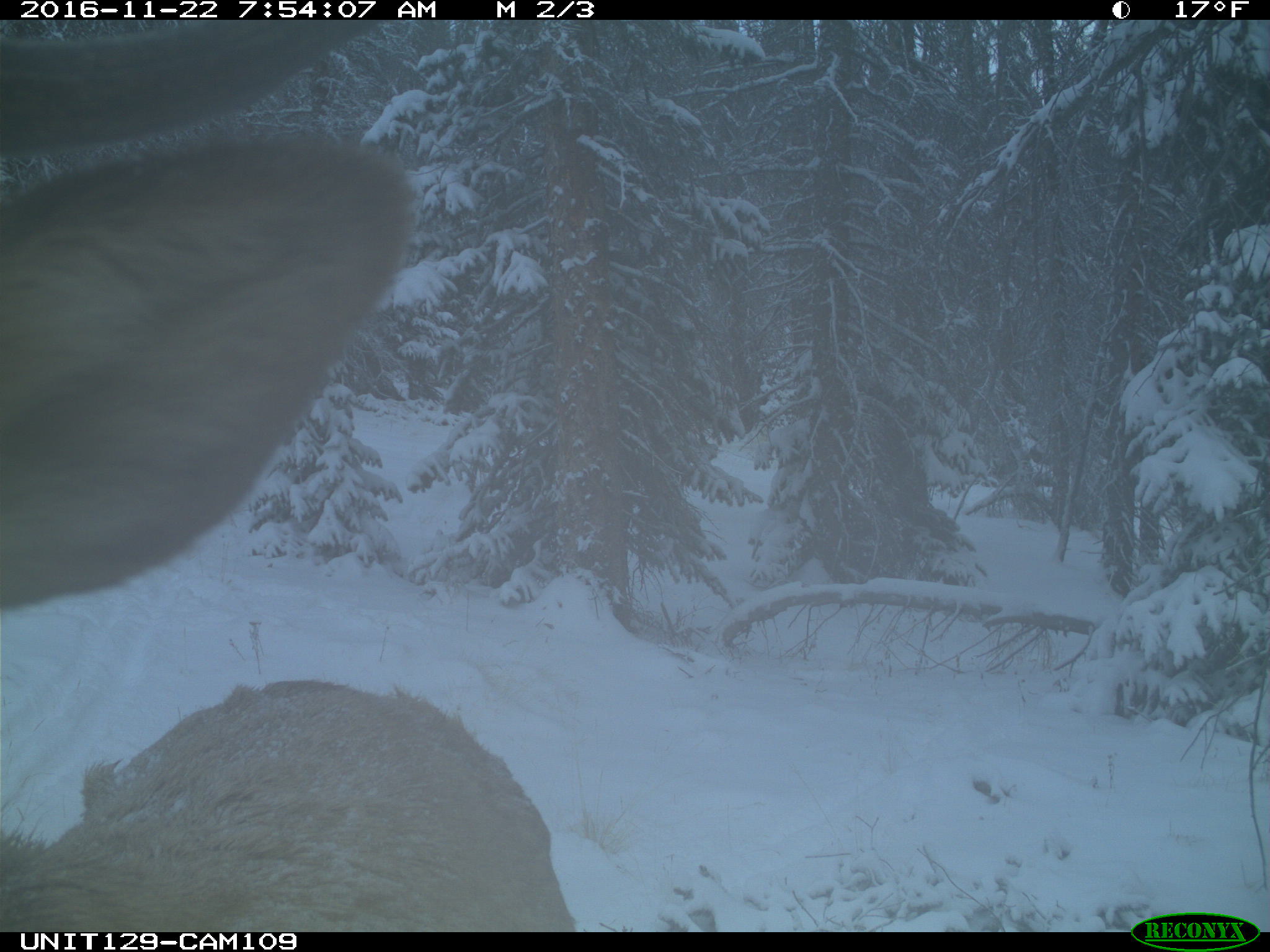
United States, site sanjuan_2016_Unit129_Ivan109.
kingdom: Animalia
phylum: Chordata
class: Mammalia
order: Artiodactyla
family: Cervidae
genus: Cervus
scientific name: Cervus elaphus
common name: red deer